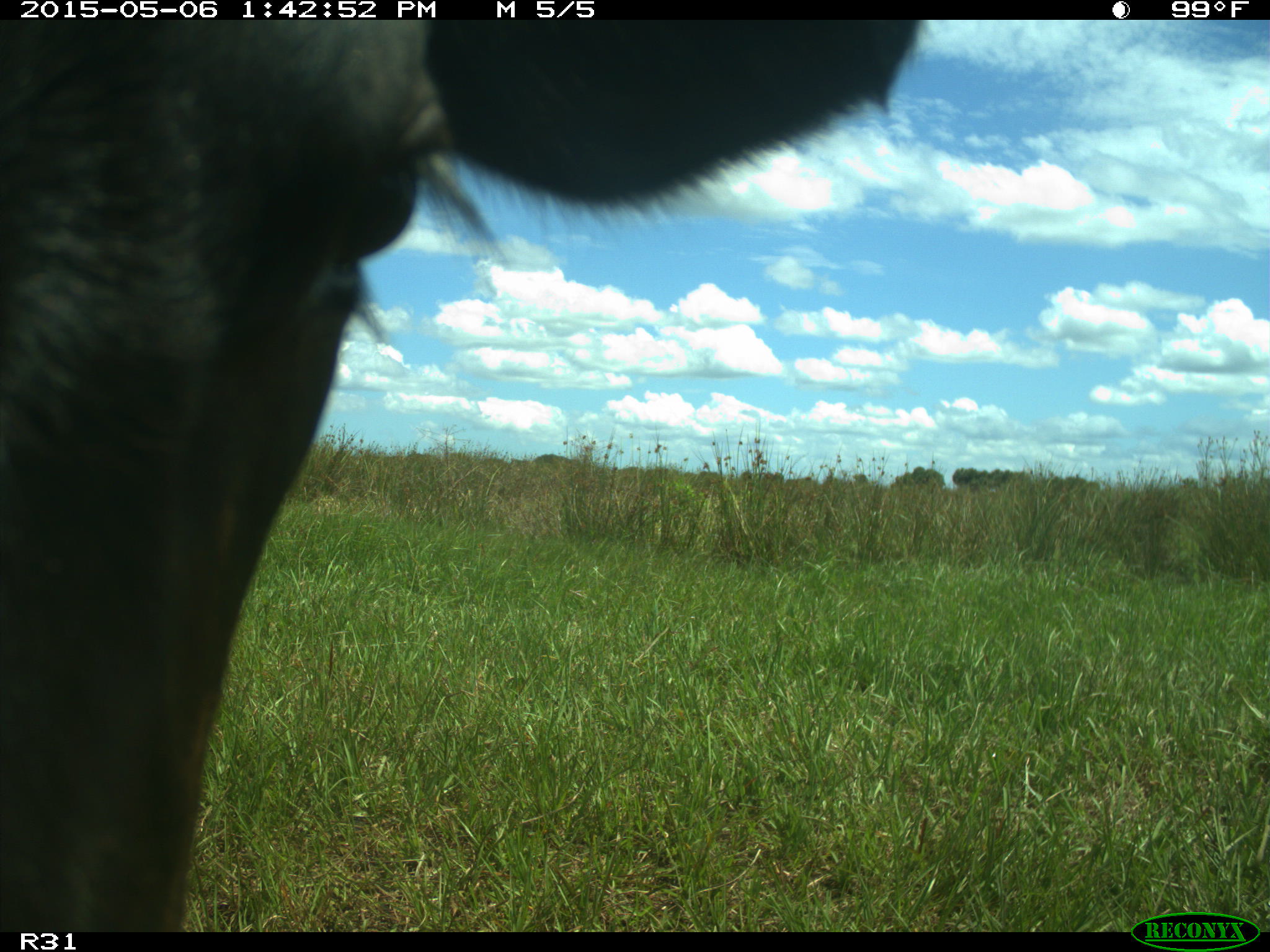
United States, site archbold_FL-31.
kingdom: Animalia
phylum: Chordata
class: Mammalia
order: Artiodactyla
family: Bovidae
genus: Bos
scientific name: Bos taurus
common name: domestic cow